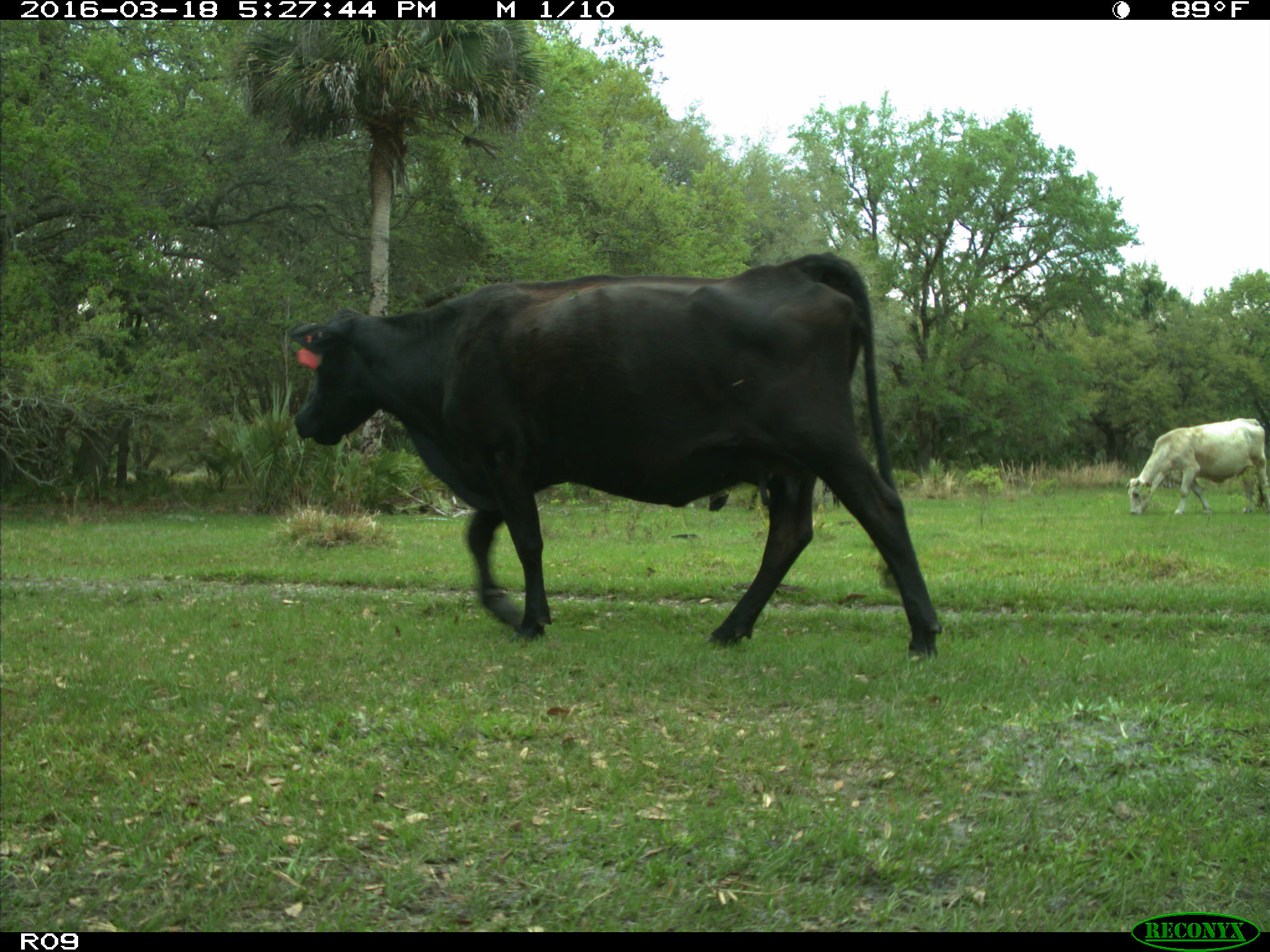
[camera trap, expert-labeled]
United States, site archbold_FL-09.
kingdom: Animalia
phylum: Chordata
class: Mammalia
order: Artiodactyla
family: Bovidae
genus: Bos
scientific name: Bos taurus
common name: domestic cow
Bos taurus (domestic cow).